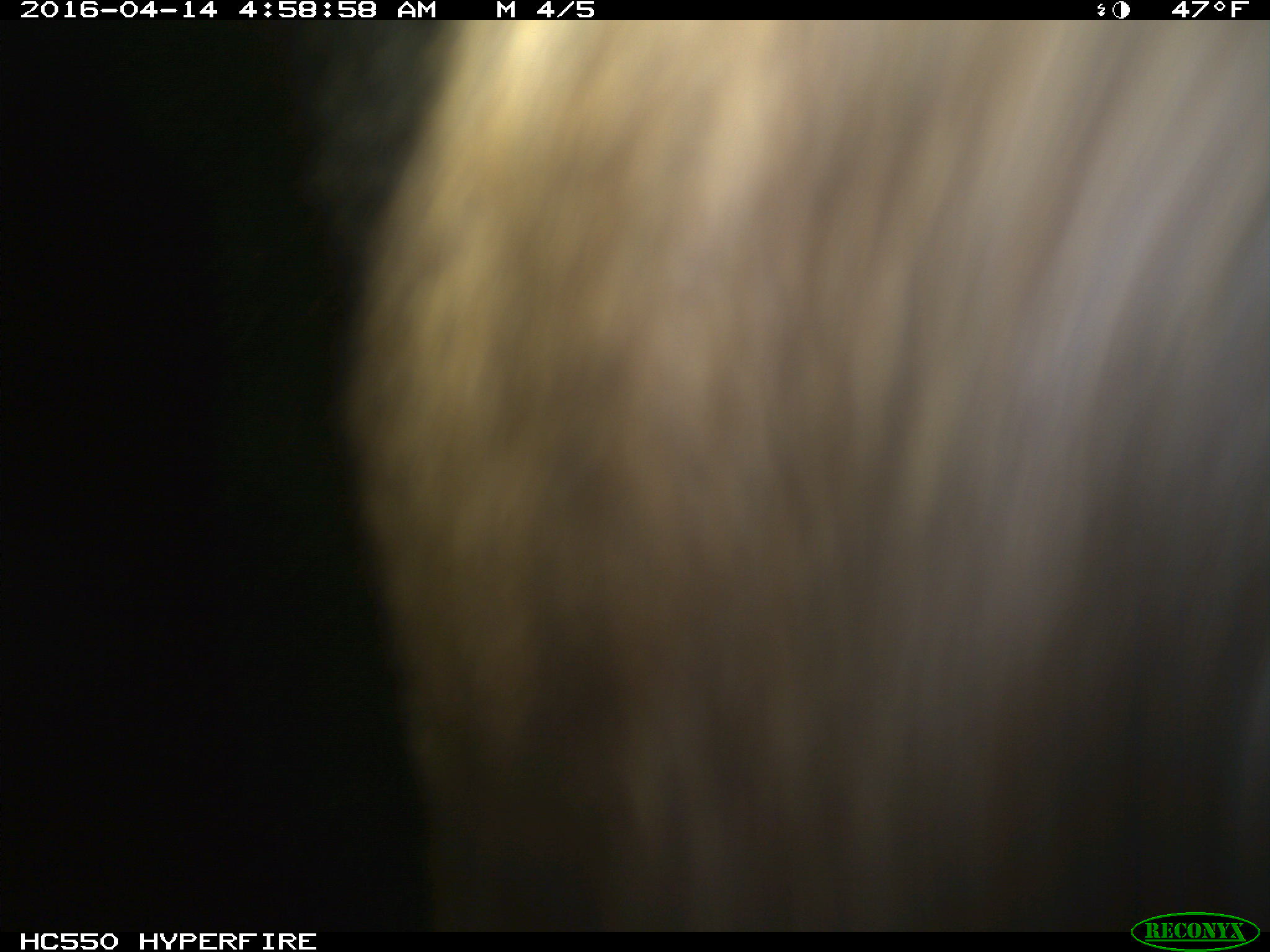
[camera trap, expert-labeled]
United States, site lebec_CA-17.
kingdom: Animalia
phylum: Chordata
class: Mammalia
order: Carnivora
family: Ursidae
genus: Ursus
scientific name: Ursus americanus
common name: american black bear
Ursus americanus (american black bear).